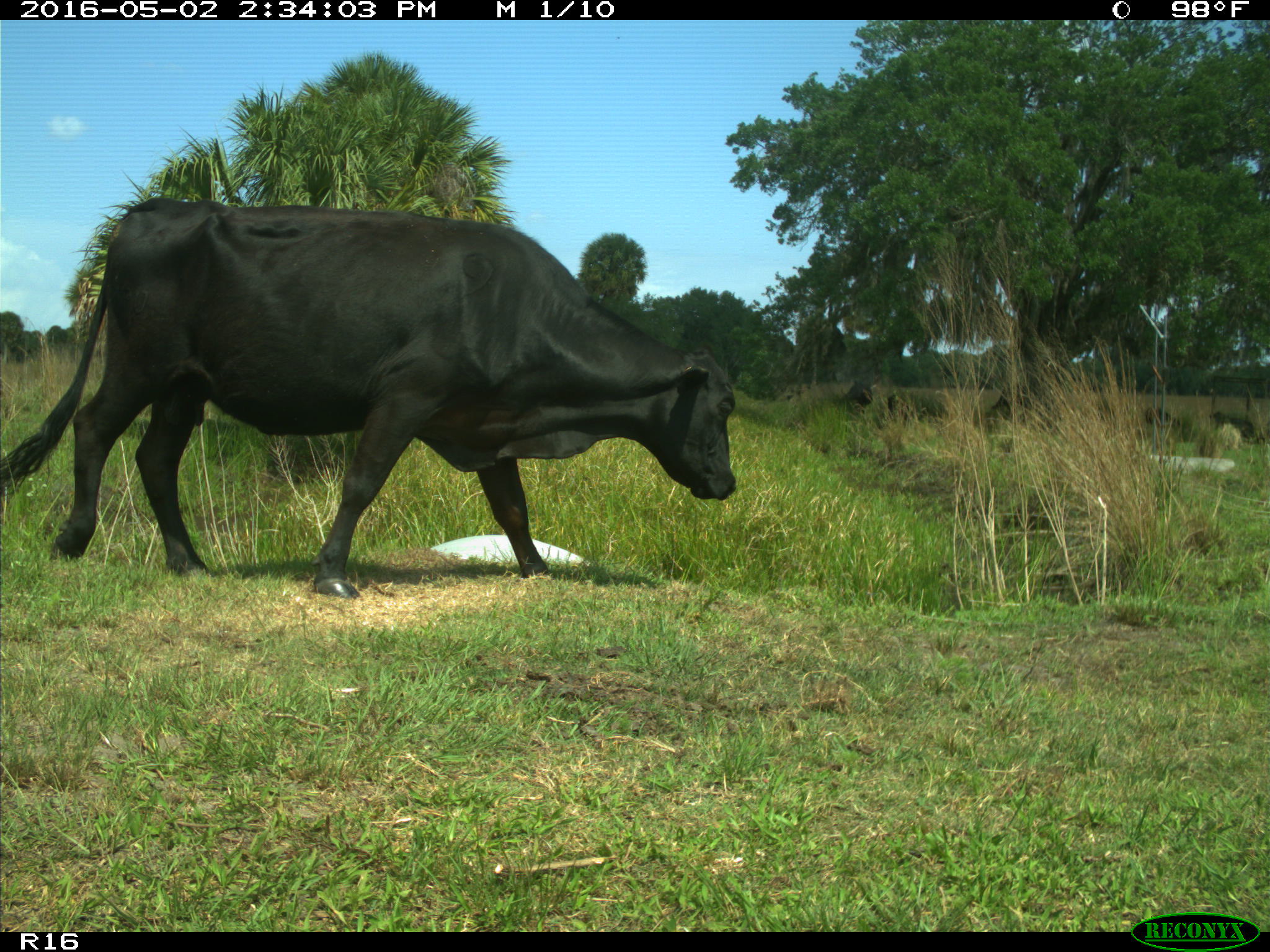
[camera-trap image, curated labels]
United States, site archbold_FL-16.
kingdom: Animalia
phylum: Chordata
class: Mammalia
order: Artiodactyla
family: Bovidae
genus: Bos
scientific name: Bos taurus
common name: domestic cow